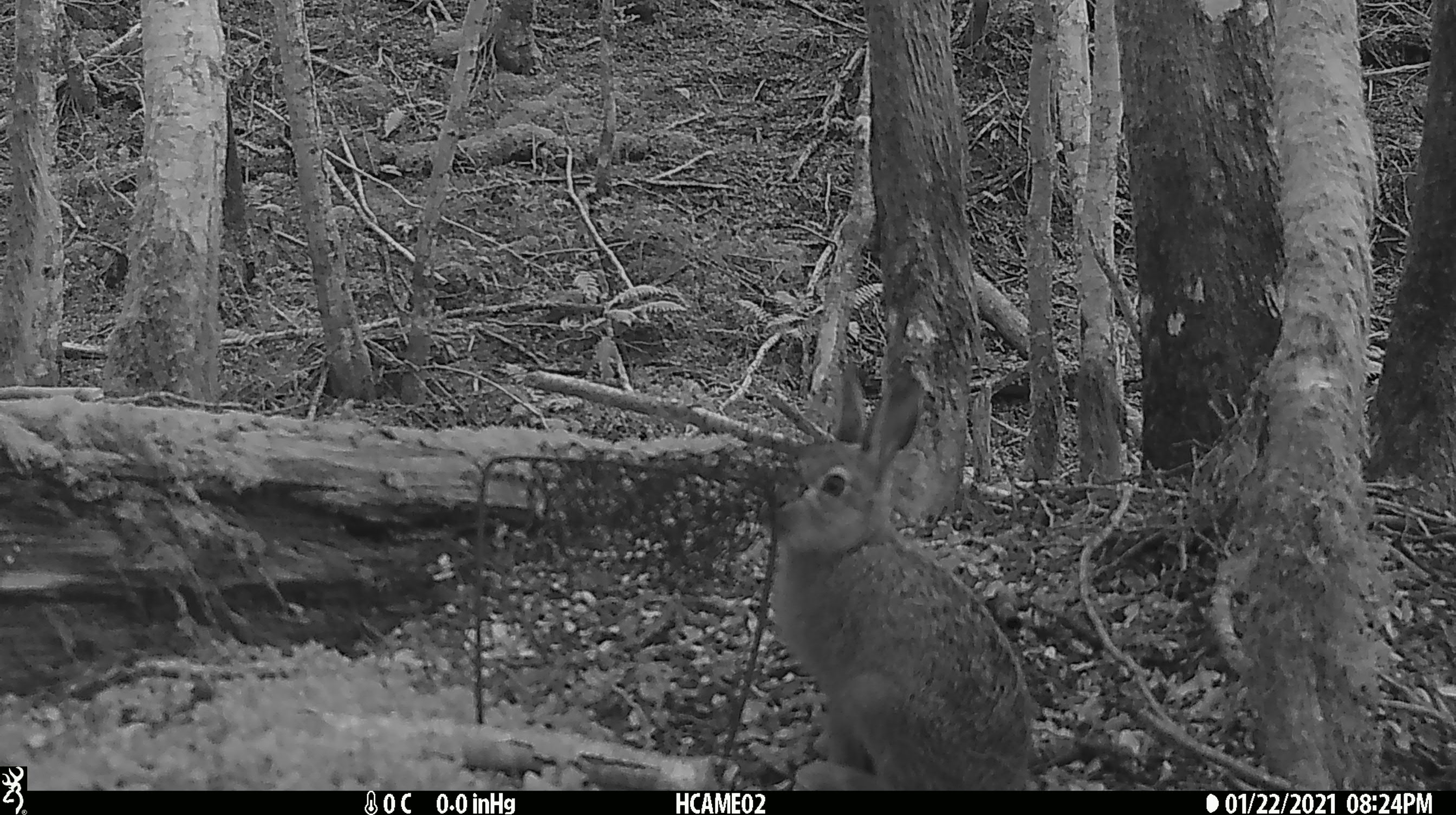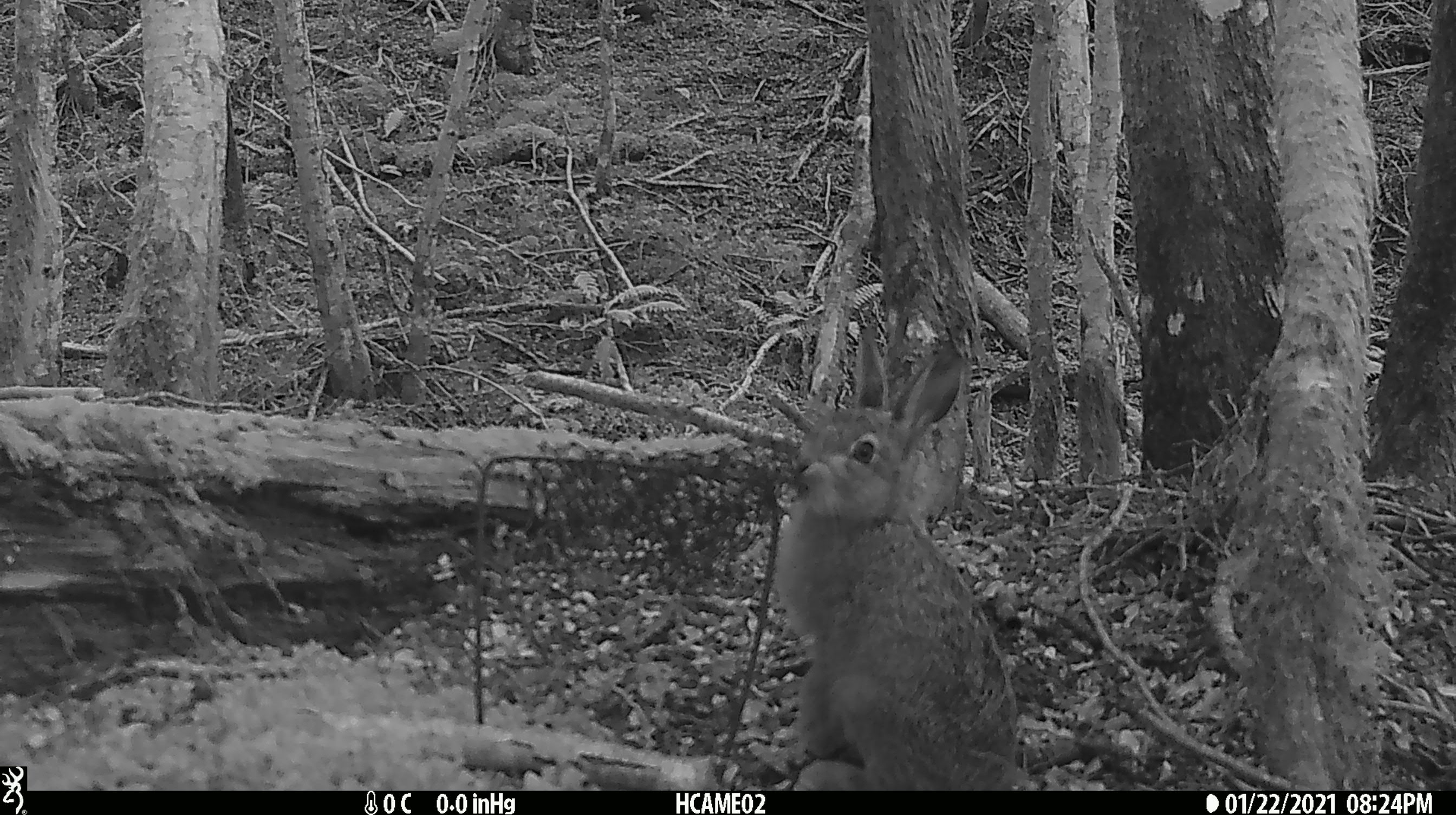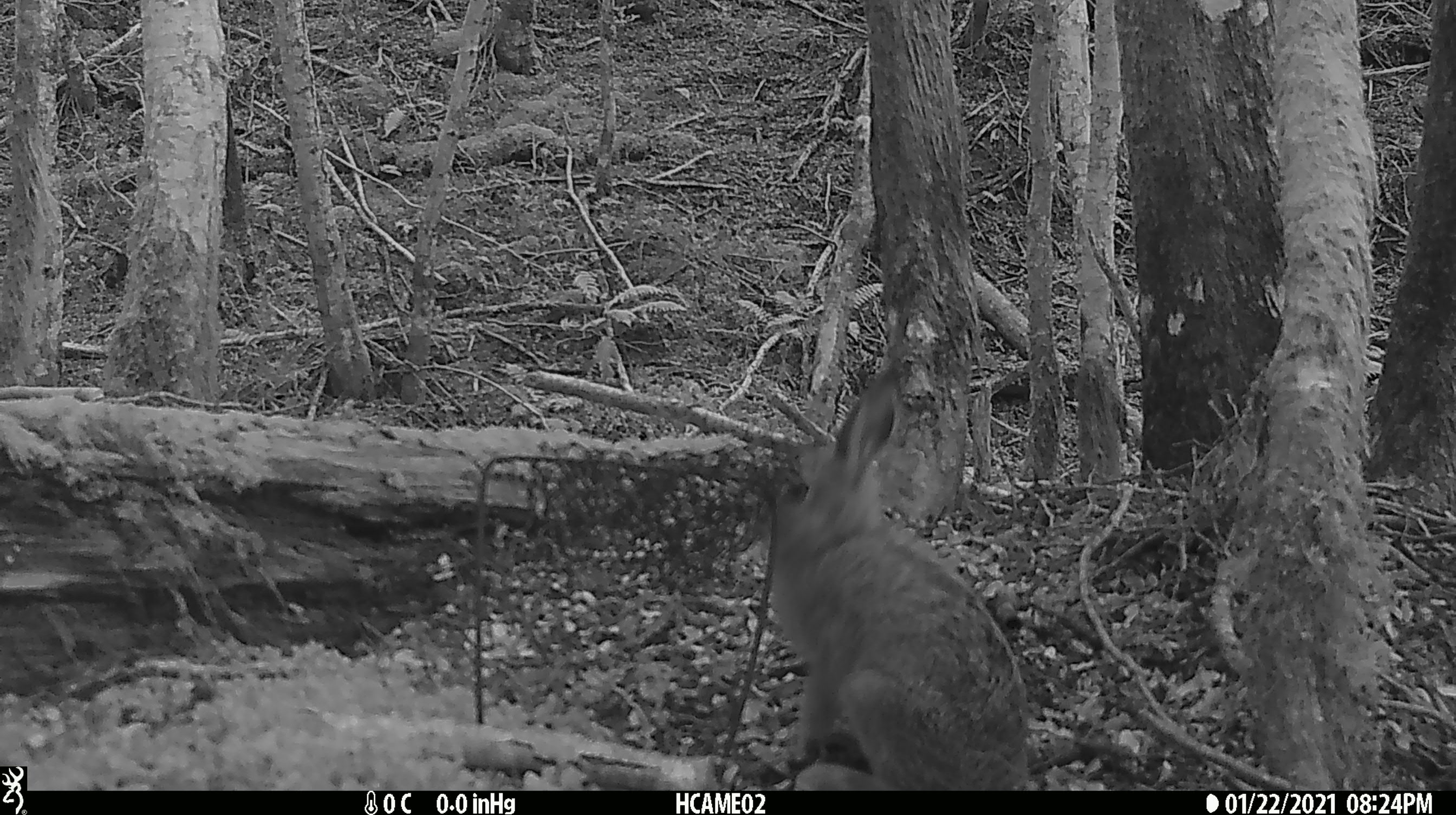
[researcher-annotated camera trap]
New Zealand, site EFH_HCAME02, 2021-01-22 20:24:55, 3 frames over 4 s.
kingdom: Animalia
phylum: Chordata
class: Mammalia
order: Lagomorpha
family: Leporidae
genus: Oryctolagus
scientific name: Oryctolagus cuniculus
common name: european rabbit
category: rabbit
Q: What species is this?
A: Rabbit (european rabbit) (Oryctolagus cuniculus).